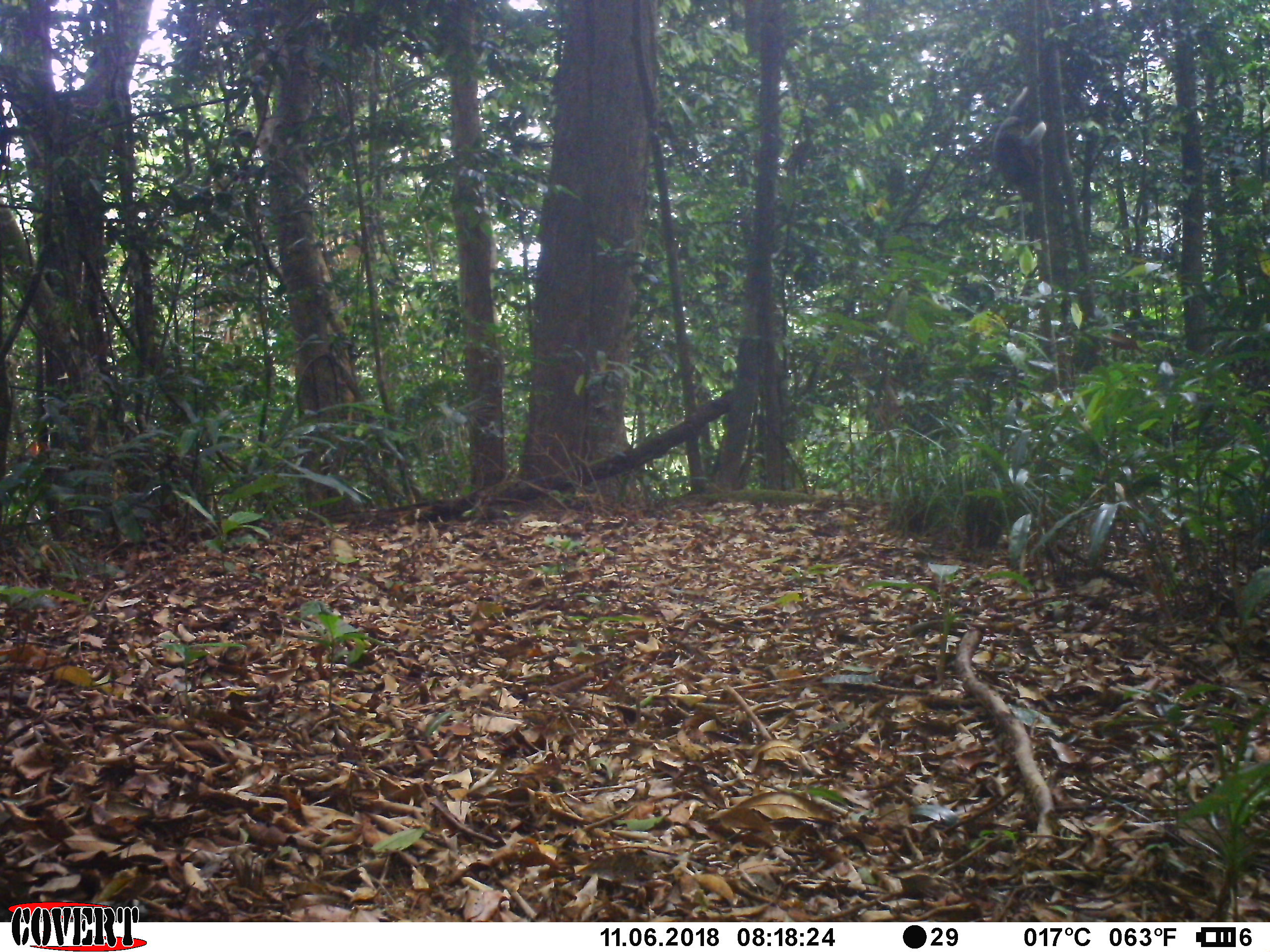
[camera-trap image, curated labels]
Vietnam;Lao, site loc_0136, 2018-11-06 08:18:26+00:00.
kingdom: Animalia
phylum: Chordata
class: Mammalia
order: Primates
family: Cercopithecidae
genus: Pygathrix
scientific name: Pygathrix nemaeus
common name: red-shanked douc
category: red shanked douc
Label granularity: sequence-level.